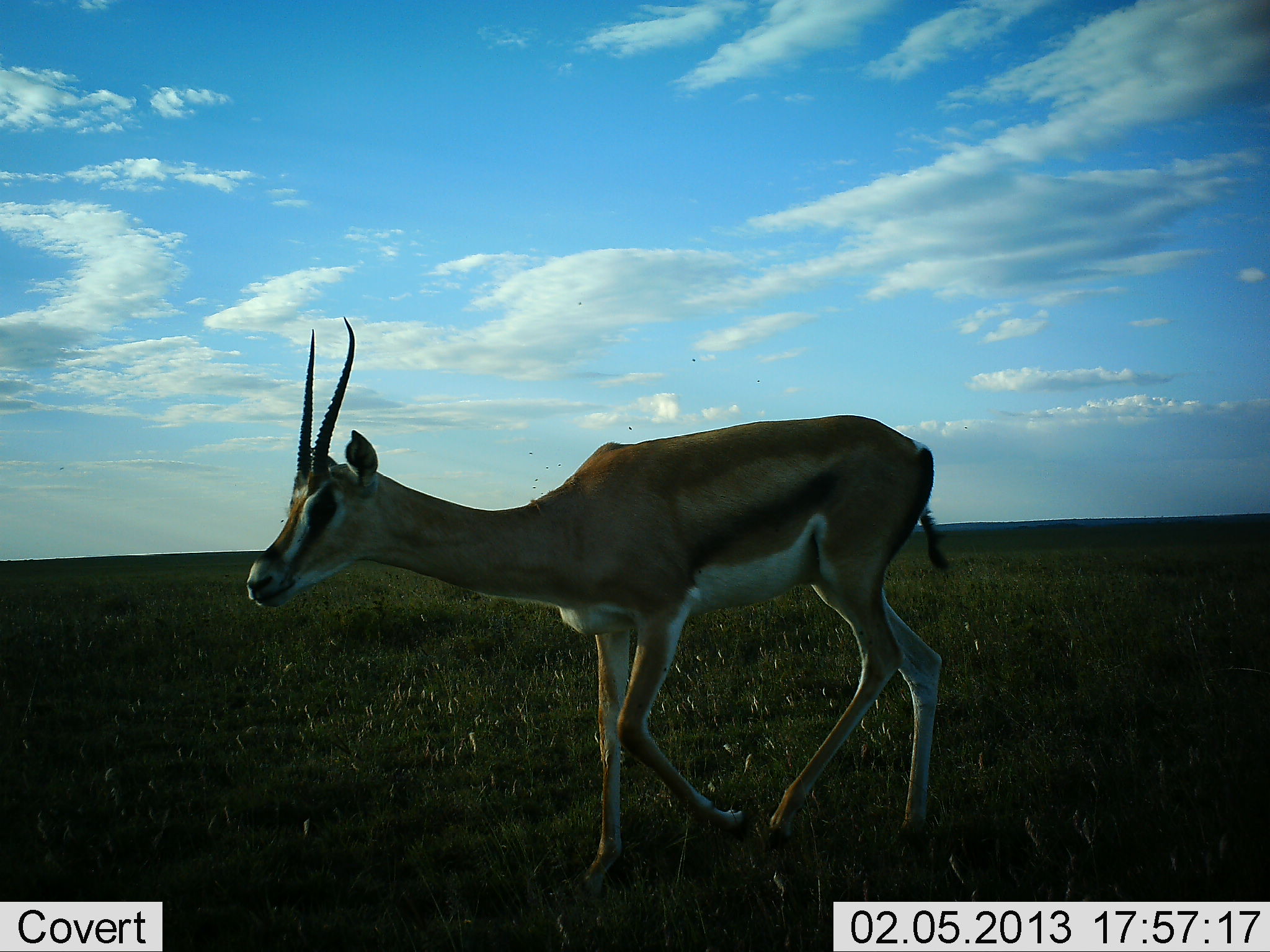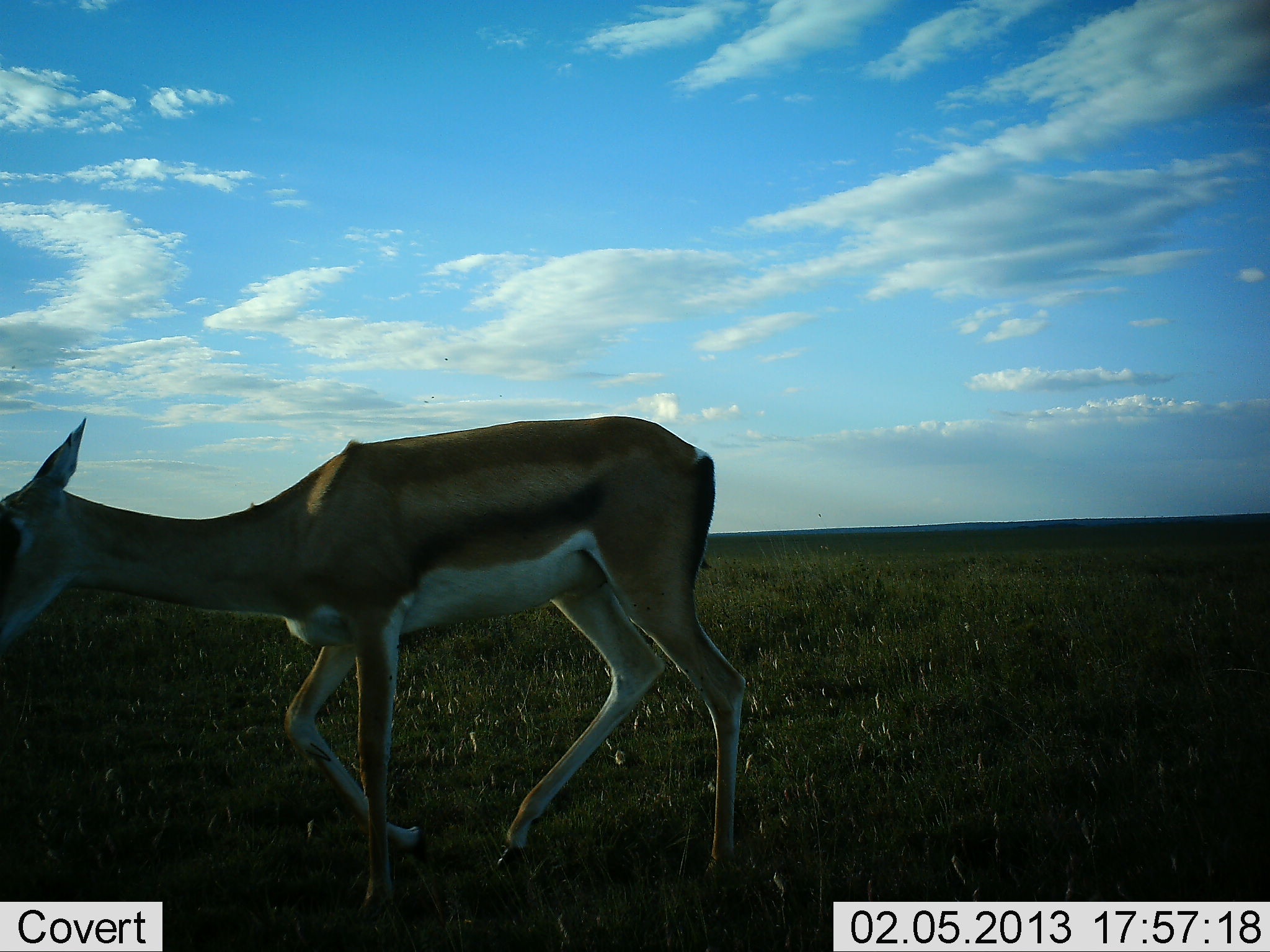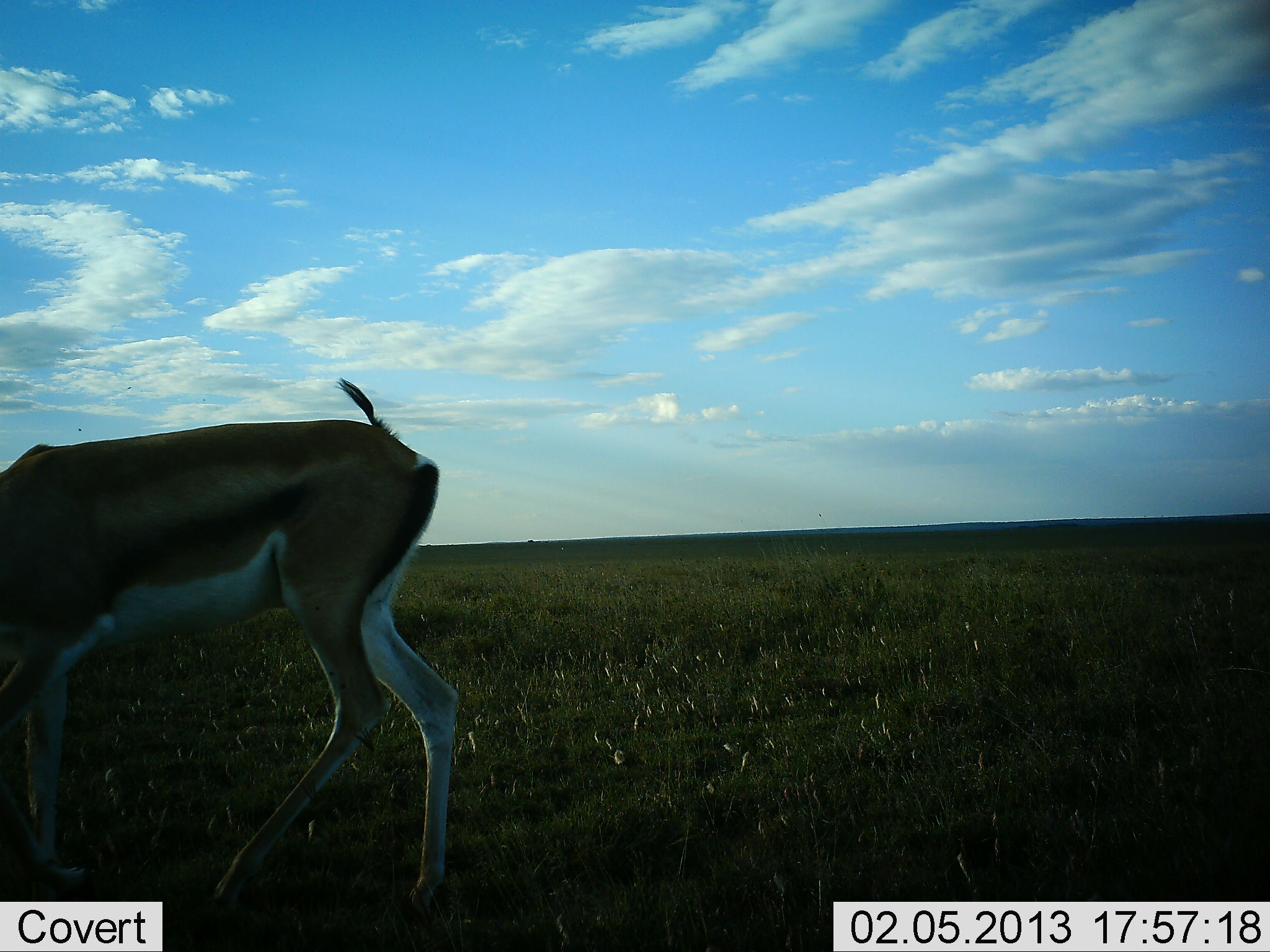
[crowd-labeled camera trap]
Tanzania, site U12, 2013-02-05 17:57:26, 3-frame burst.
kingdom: Animalia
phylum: Chordata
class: Mammalia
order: Artiodactyla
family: Bovidae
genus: Nanger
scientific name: Nanger granti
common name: grant's gazelle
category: gazellegrants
Gazellegrants (grant's gazelle) (Nanger granti), count 1. Behavior (volunteer vote fractions): standing 4%, resting 0%, moving 100%, interacting 0%. Young present (vote fraction): 4%. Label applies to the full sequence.